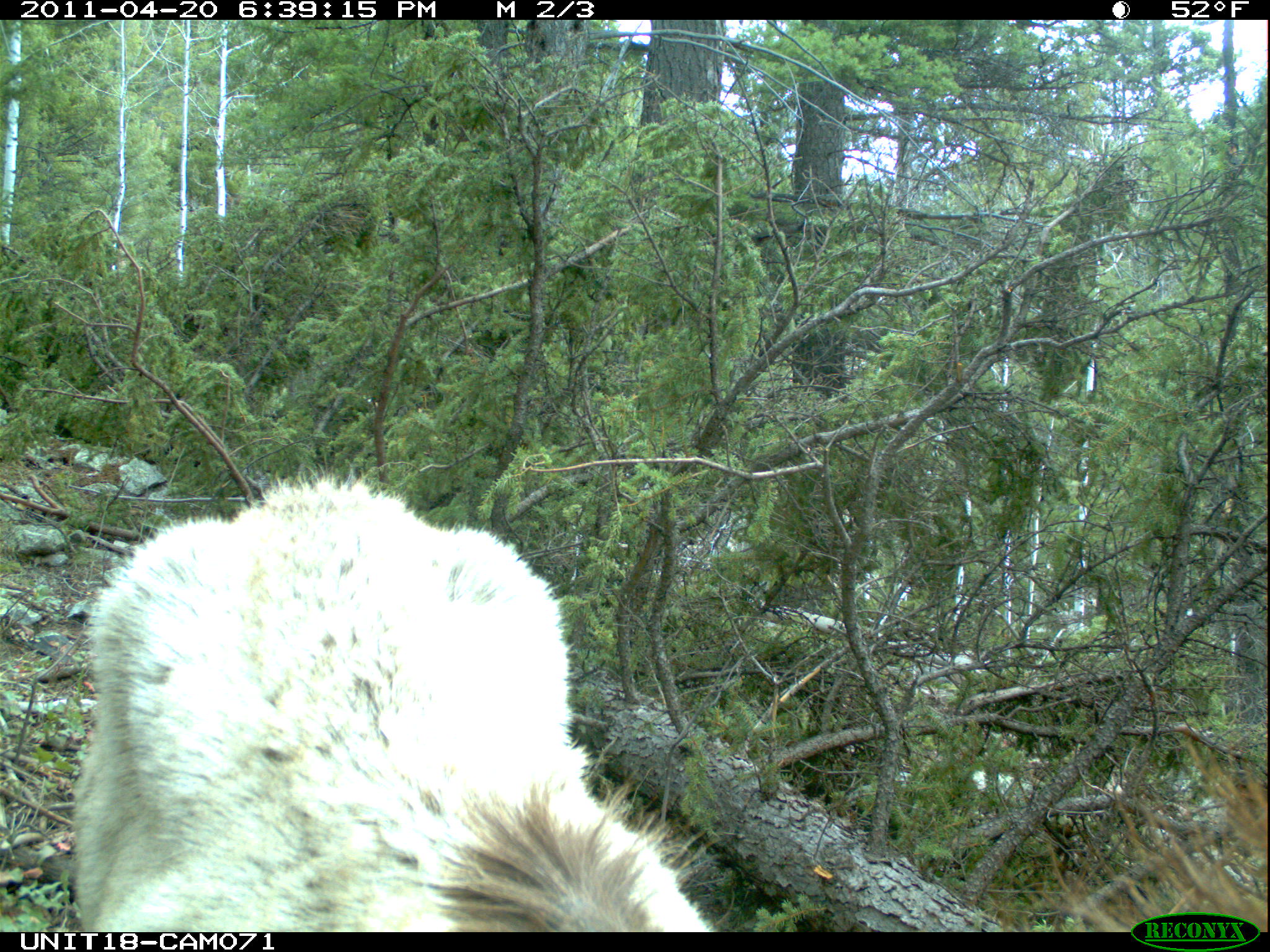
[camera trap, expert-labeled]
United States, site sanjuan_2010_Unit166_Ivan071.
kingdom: Animalia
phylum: Chordata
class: Mammalia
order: Artiodactyla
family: Cervidae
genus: Cervus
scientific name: Cervus elaphus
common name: red deer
Cervus elaphus (red deer).